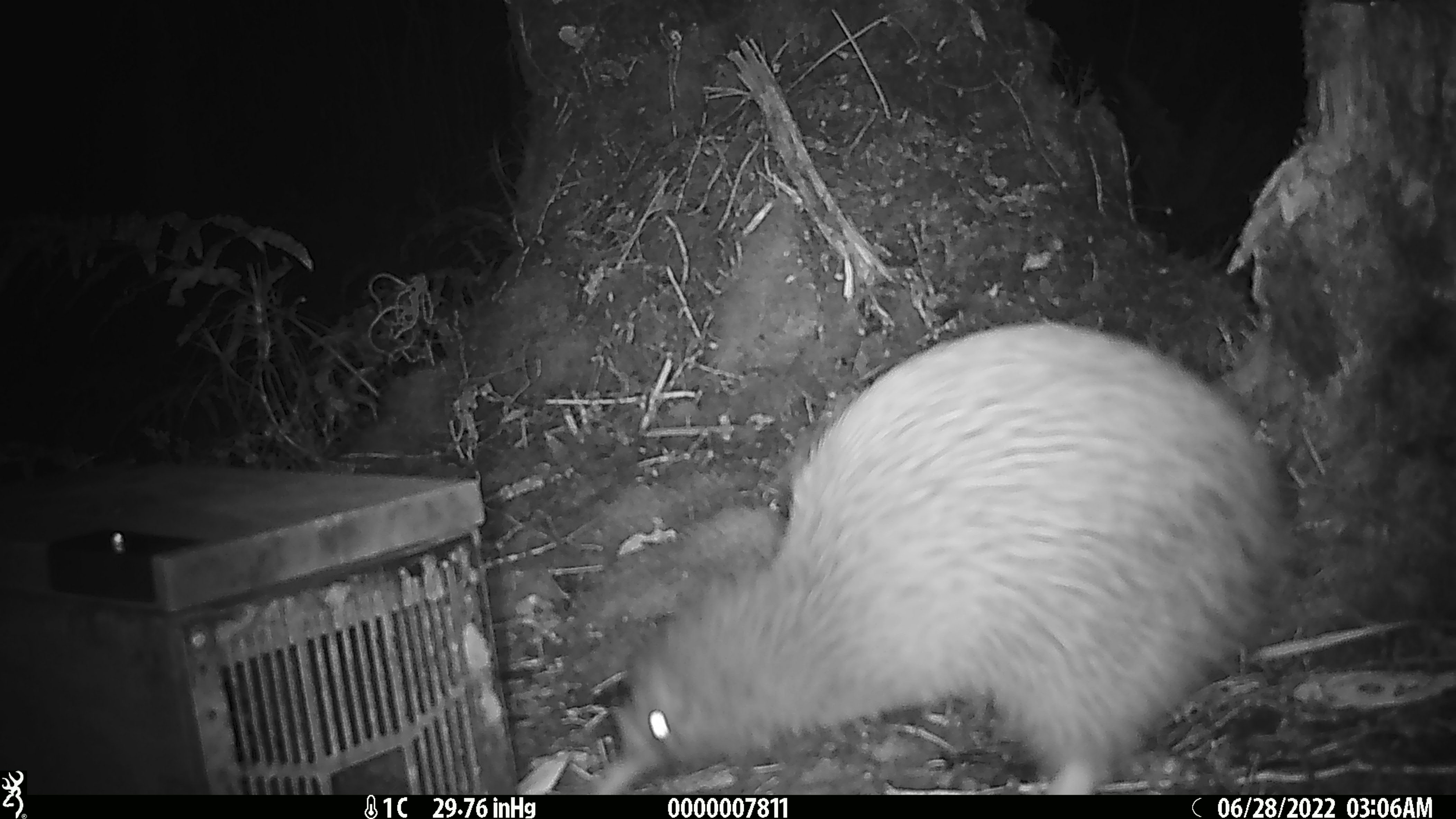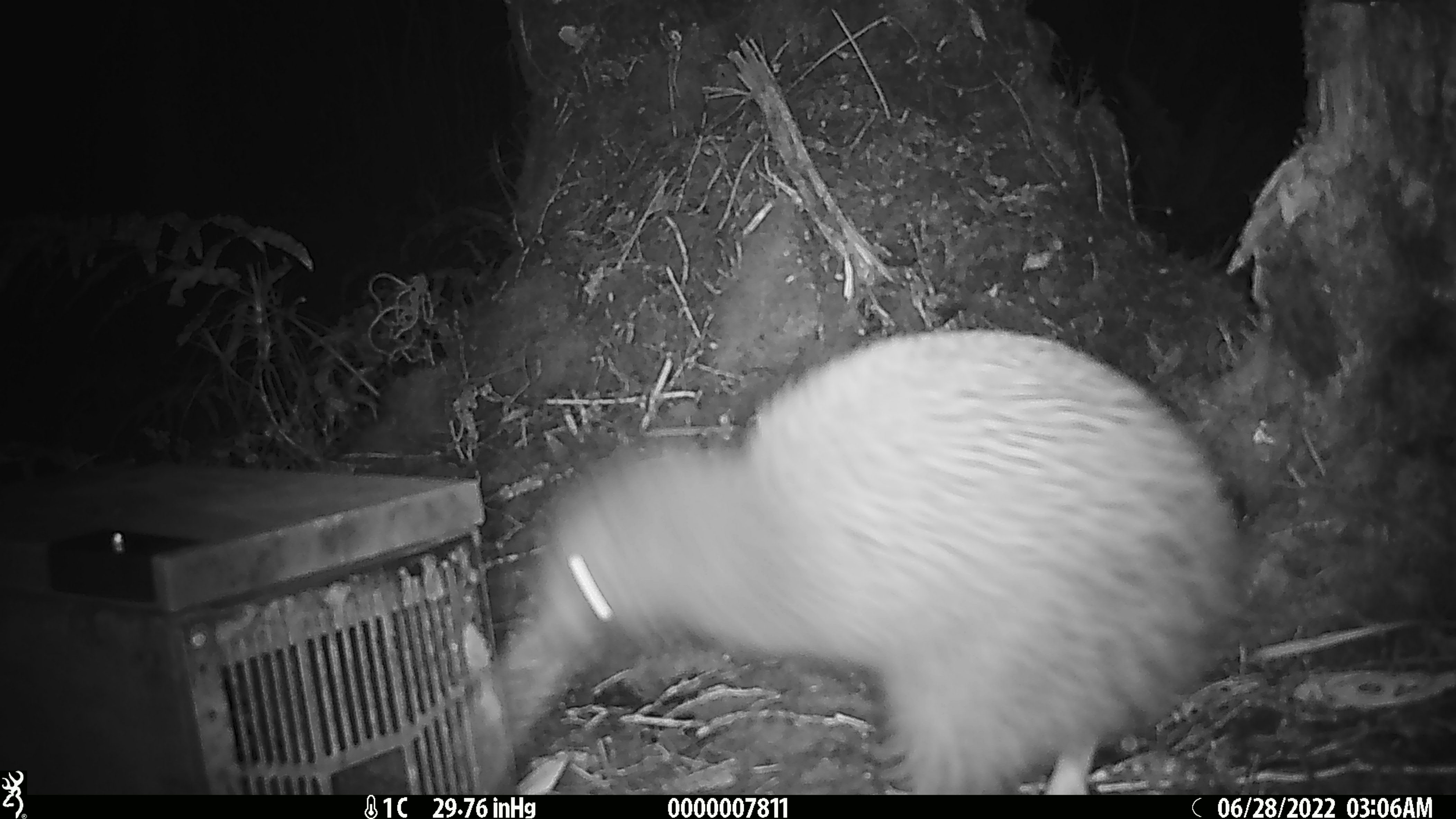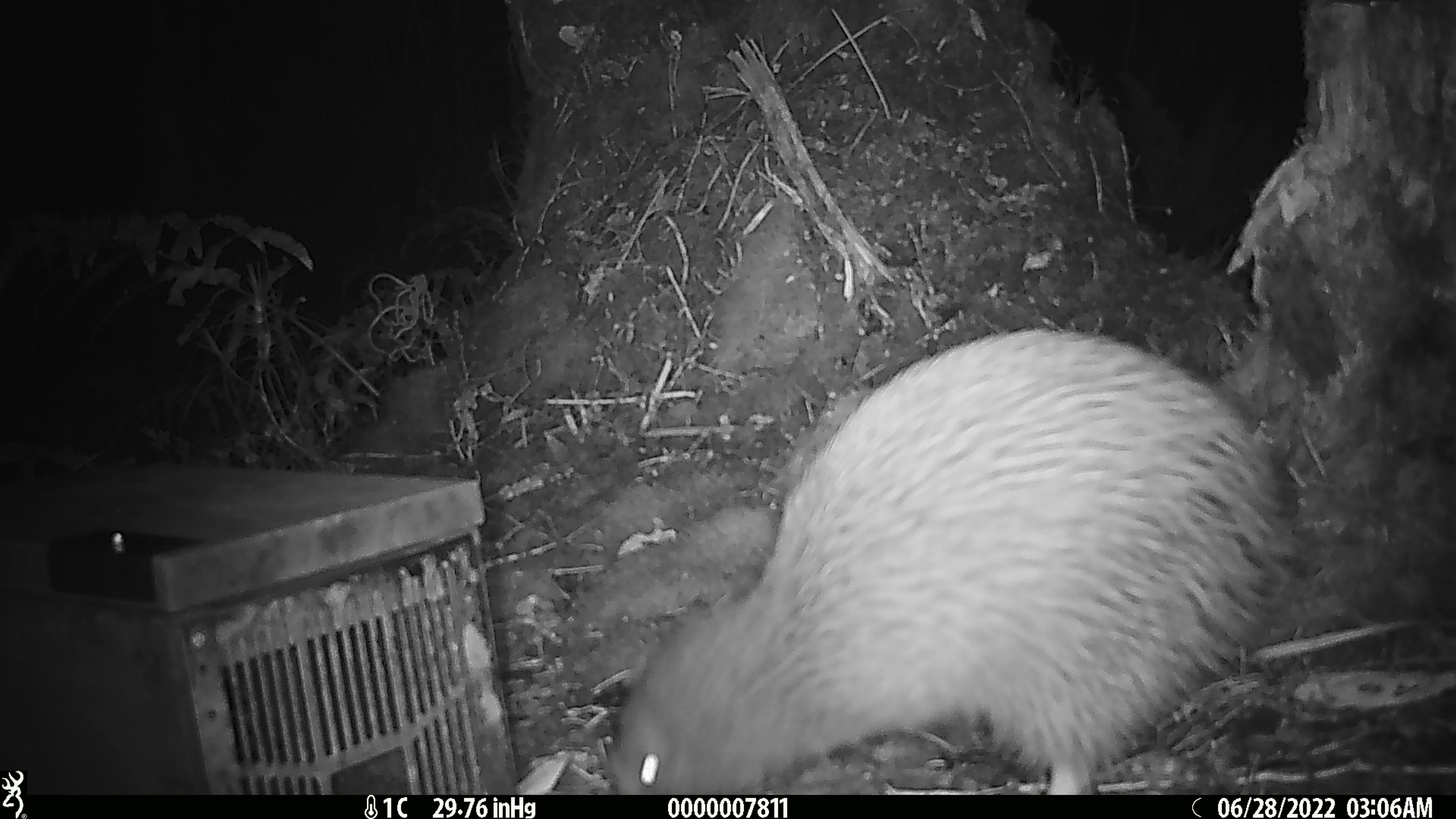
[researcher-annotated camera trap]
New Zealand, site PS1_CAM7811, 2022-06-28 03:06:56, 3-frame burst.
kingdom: Animalia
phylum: Chordata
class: Aves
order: Apterygiformes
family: Apterygidae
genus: Apteryx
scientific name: Apteryx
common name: kiwi